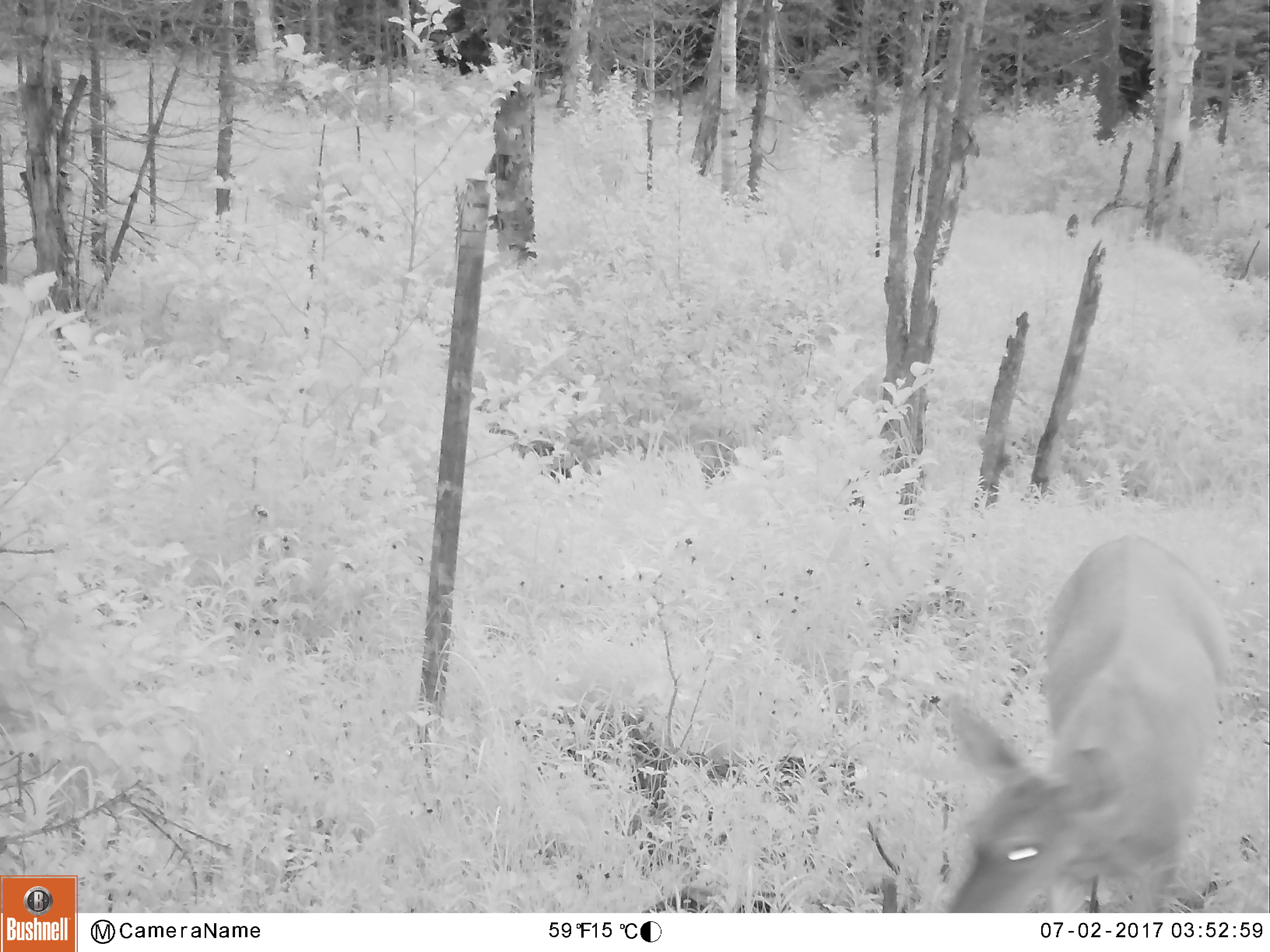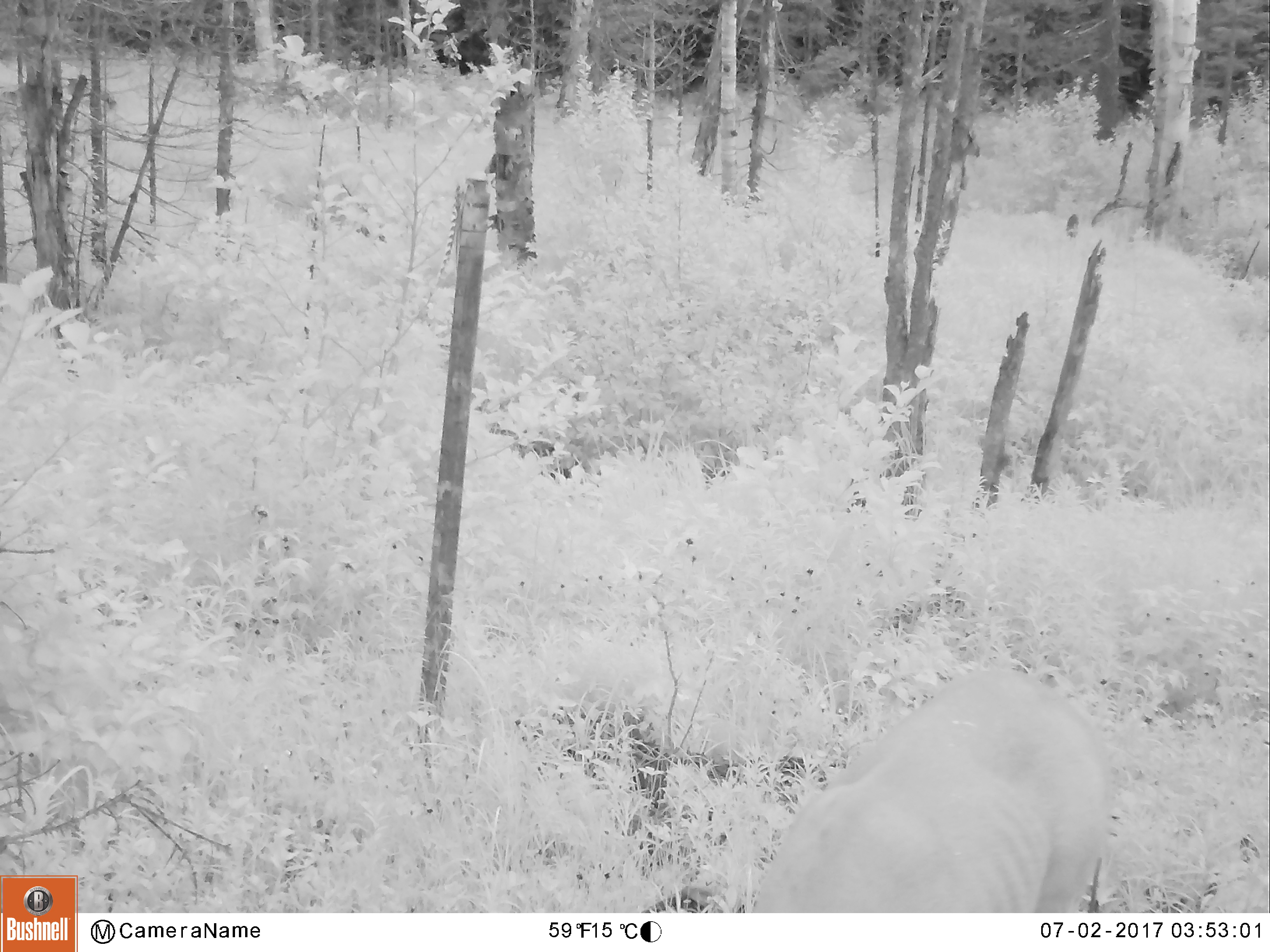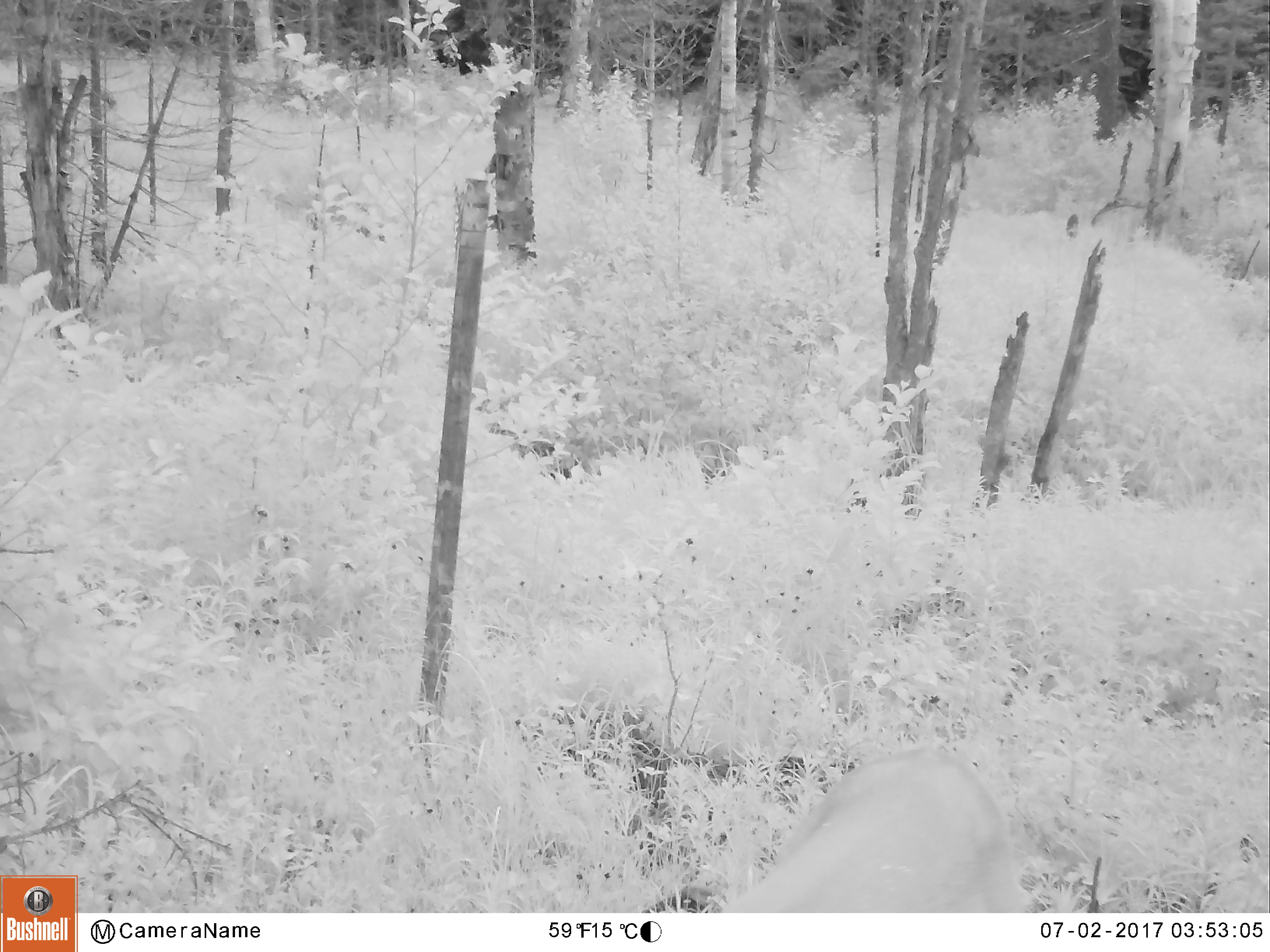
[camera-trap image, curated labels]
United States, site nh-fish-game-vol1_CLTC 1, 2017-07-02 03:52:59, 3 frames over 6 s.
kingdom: Animalia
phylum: Chordata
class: Mammalia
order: Artiodactyla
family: Cervidae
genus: Odocoileus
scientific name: Odocoileus virginianus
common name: white-tailed deer